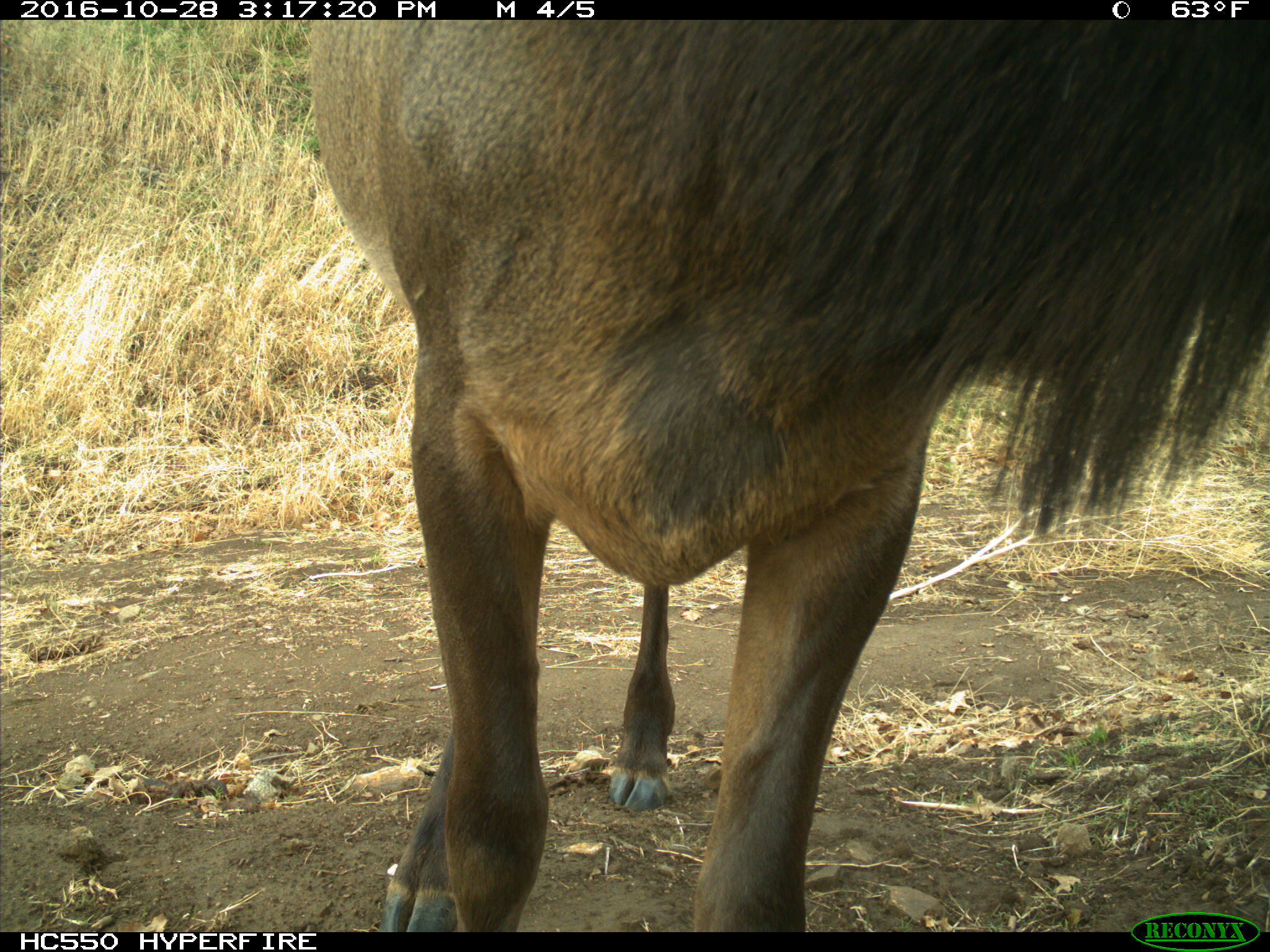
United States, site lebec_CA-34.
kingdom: Animalia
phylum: Chordata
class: Mammalia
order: Artiodactyla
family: Cervidae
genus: Cervus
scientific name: Cervus canadensis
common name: elk